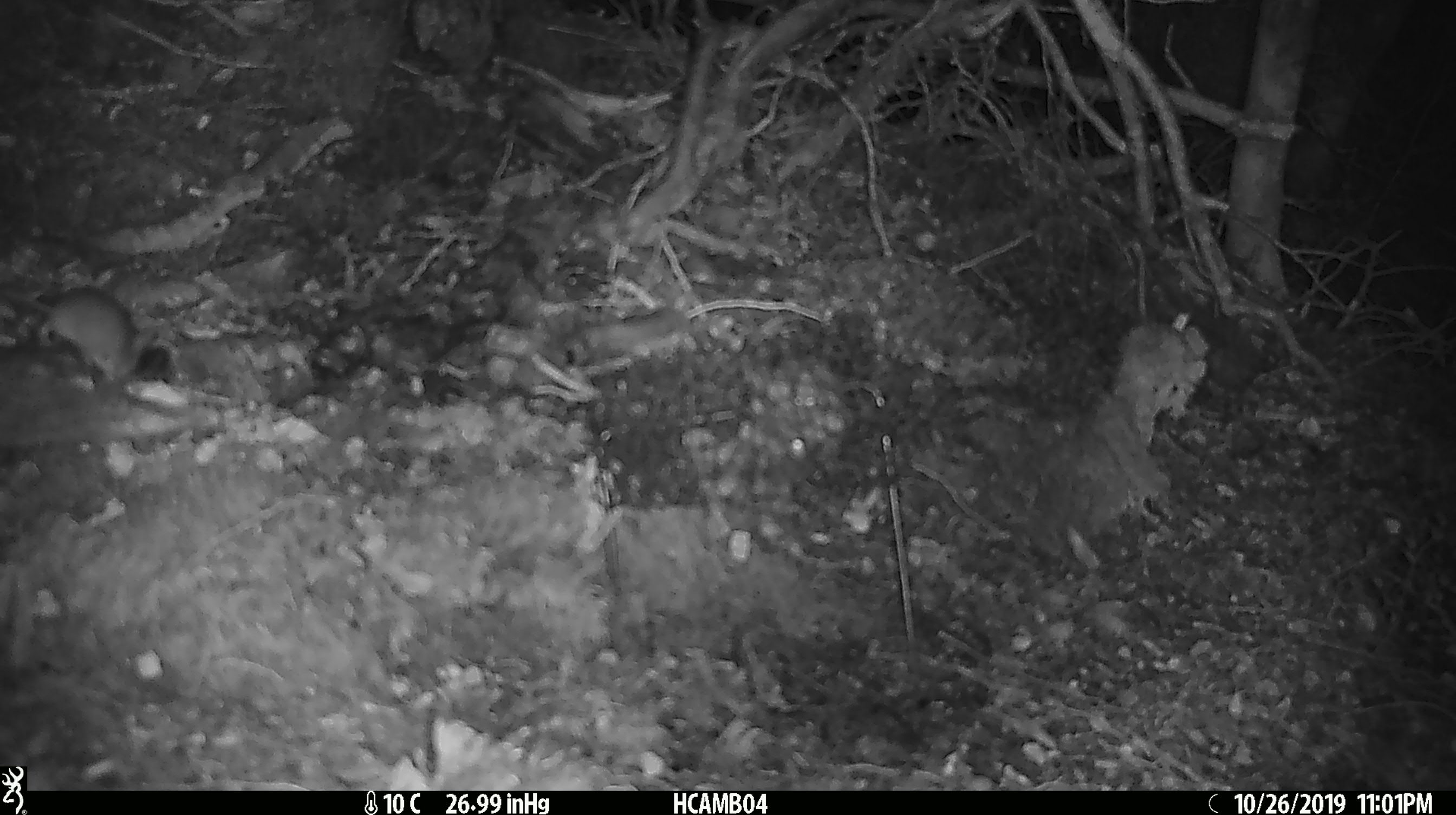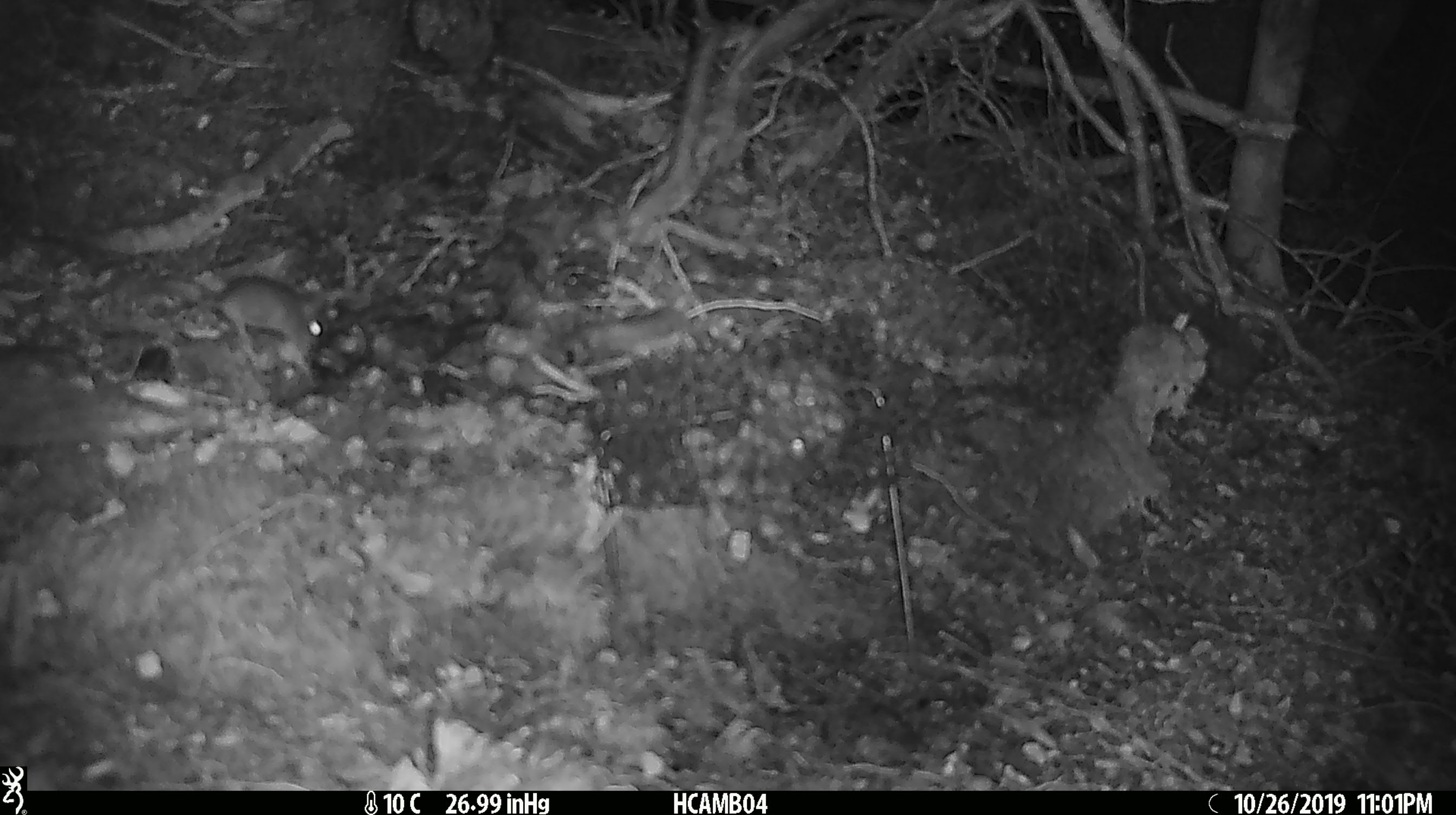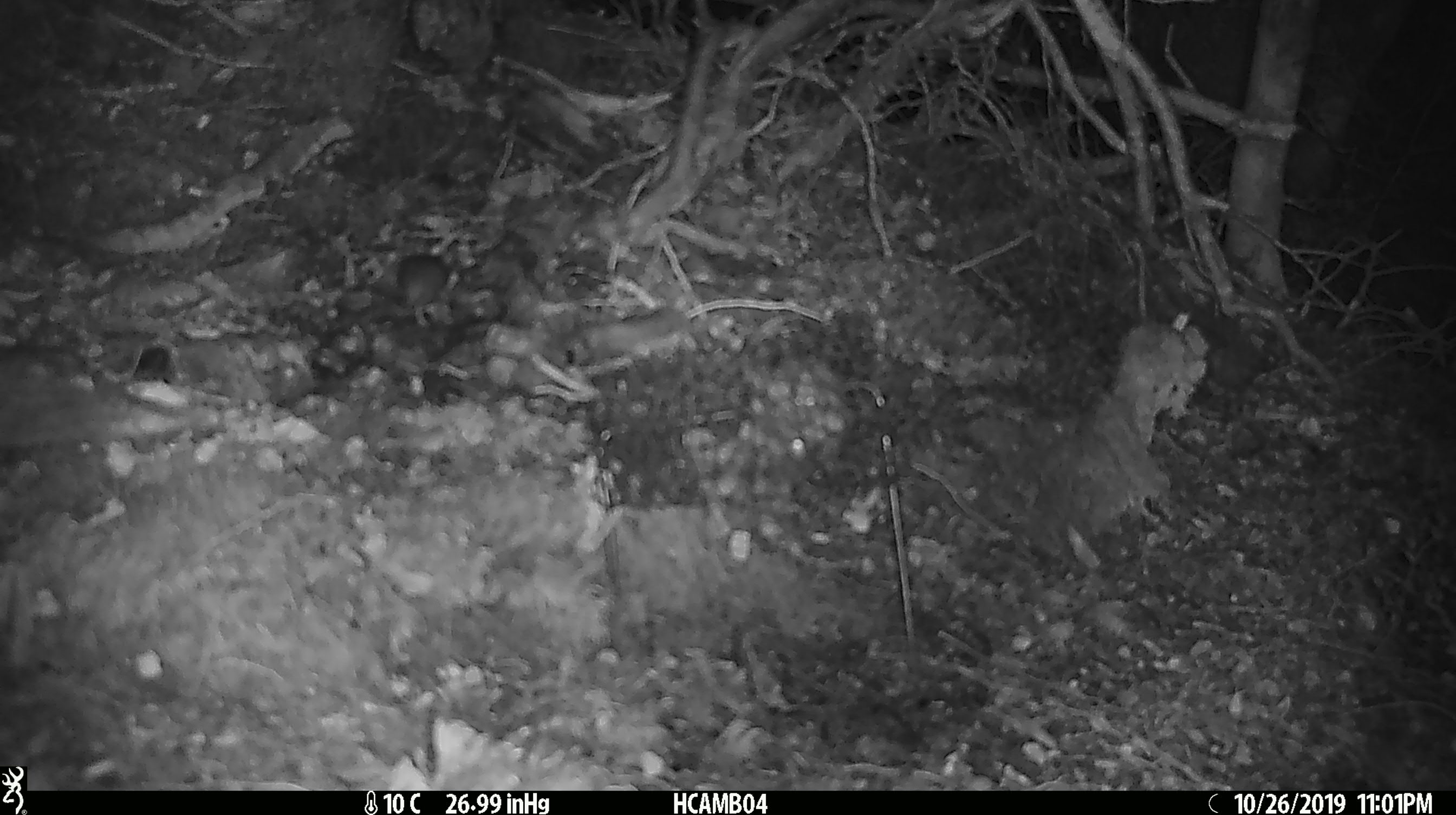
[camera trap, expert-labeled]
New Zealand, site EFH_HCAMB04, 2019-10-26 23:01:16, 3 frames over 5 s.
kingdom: Animalia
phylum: Chordata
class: Mammalia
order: Rodentia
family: Muridae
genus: Mus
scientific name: Mus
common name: mouse